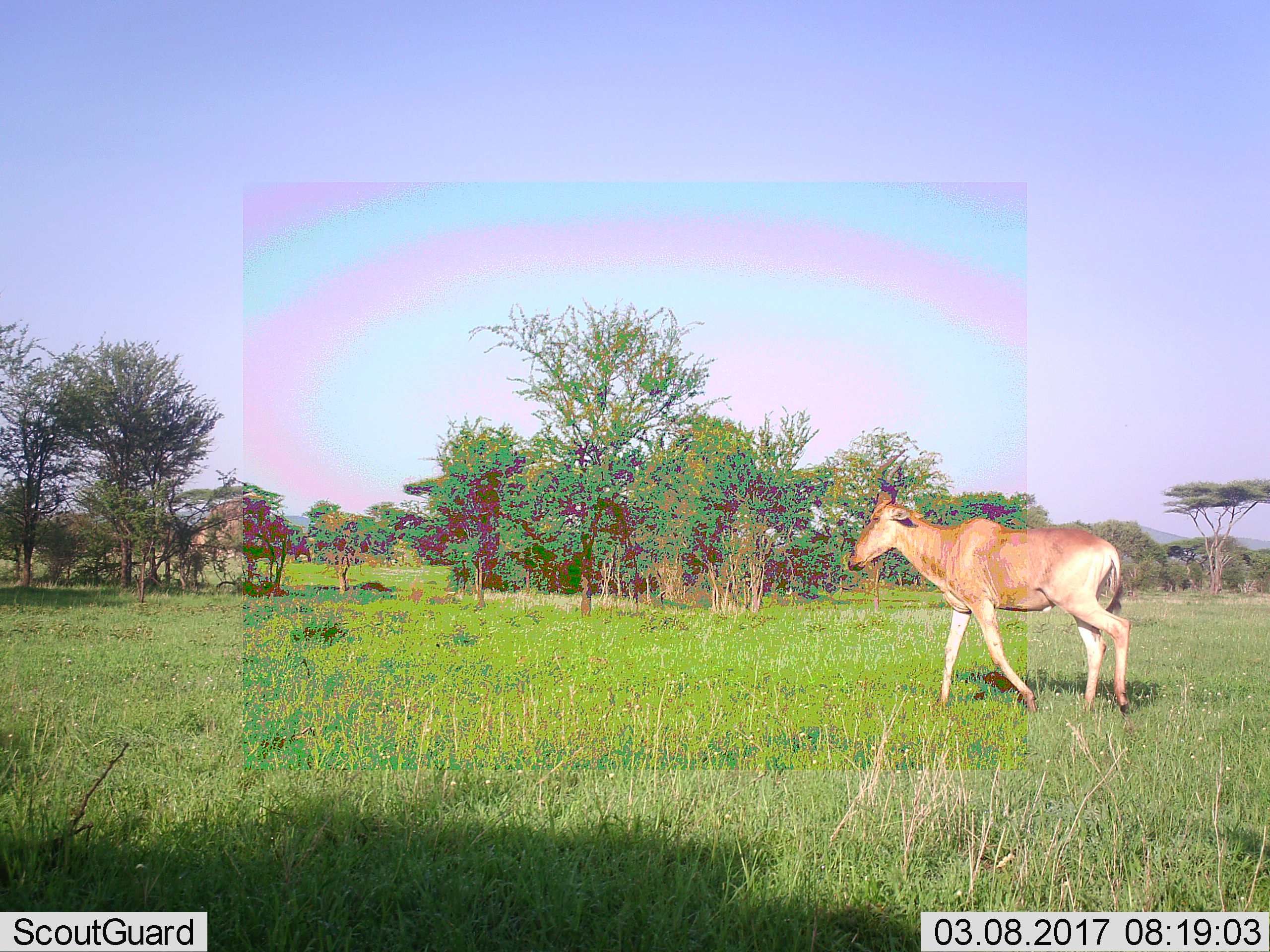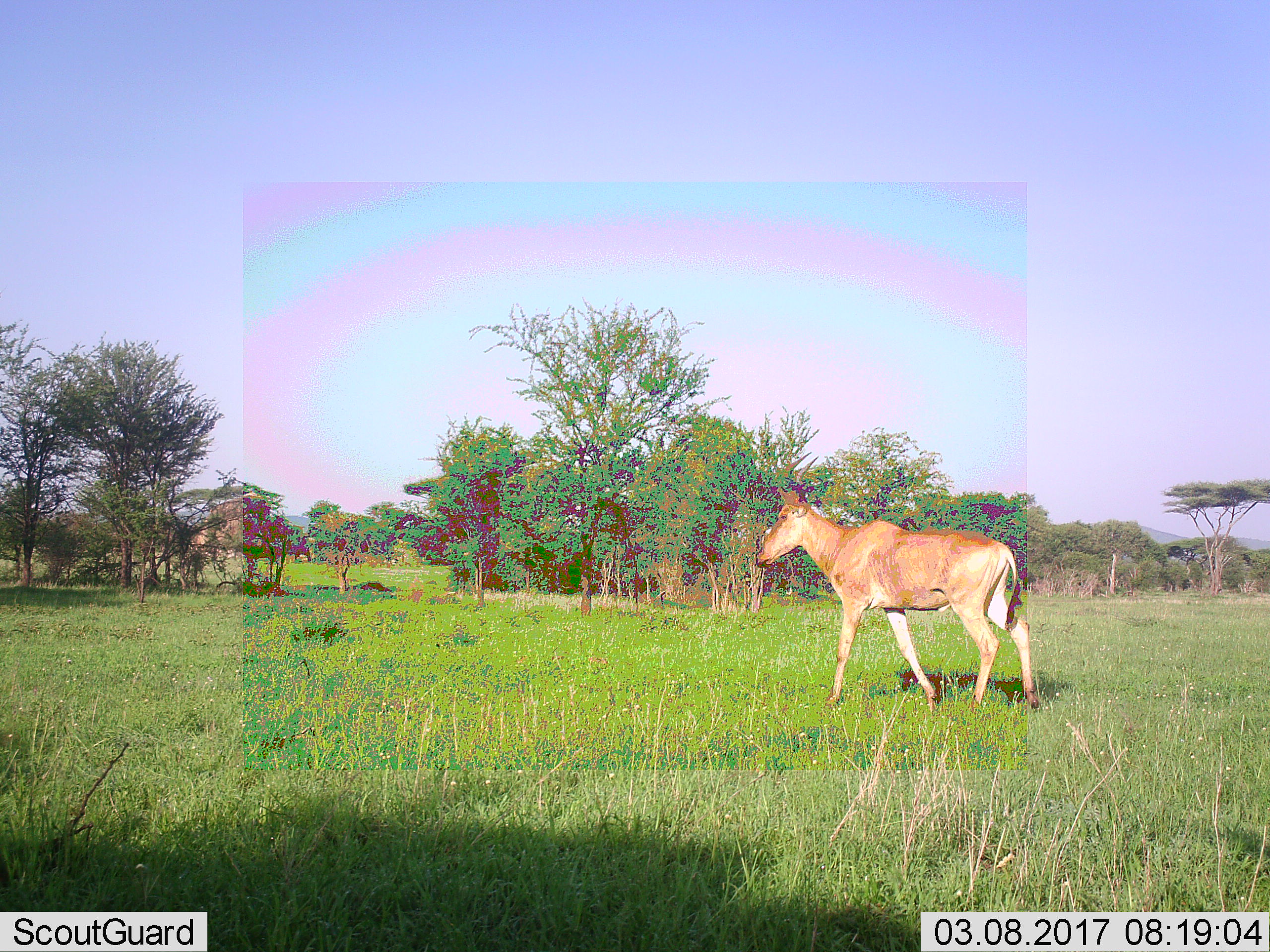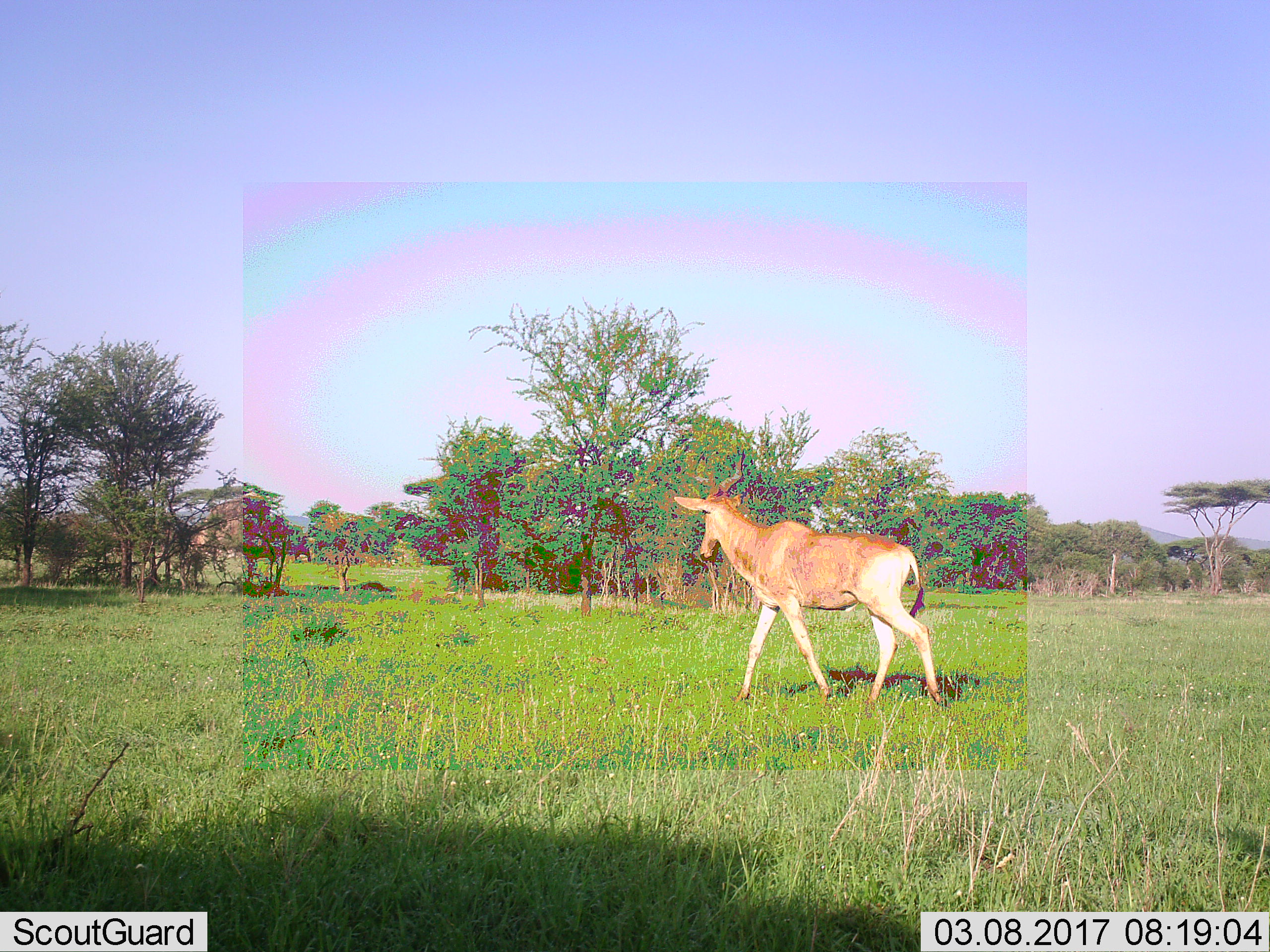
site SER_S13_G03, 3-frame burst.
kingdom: Animalia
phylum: Chordata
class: Mammalia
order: Artiodactyla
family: Bovidae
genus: Alcelaphus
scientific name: Alcelaphus buselaphus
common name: hartebeest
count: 1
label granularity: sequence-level